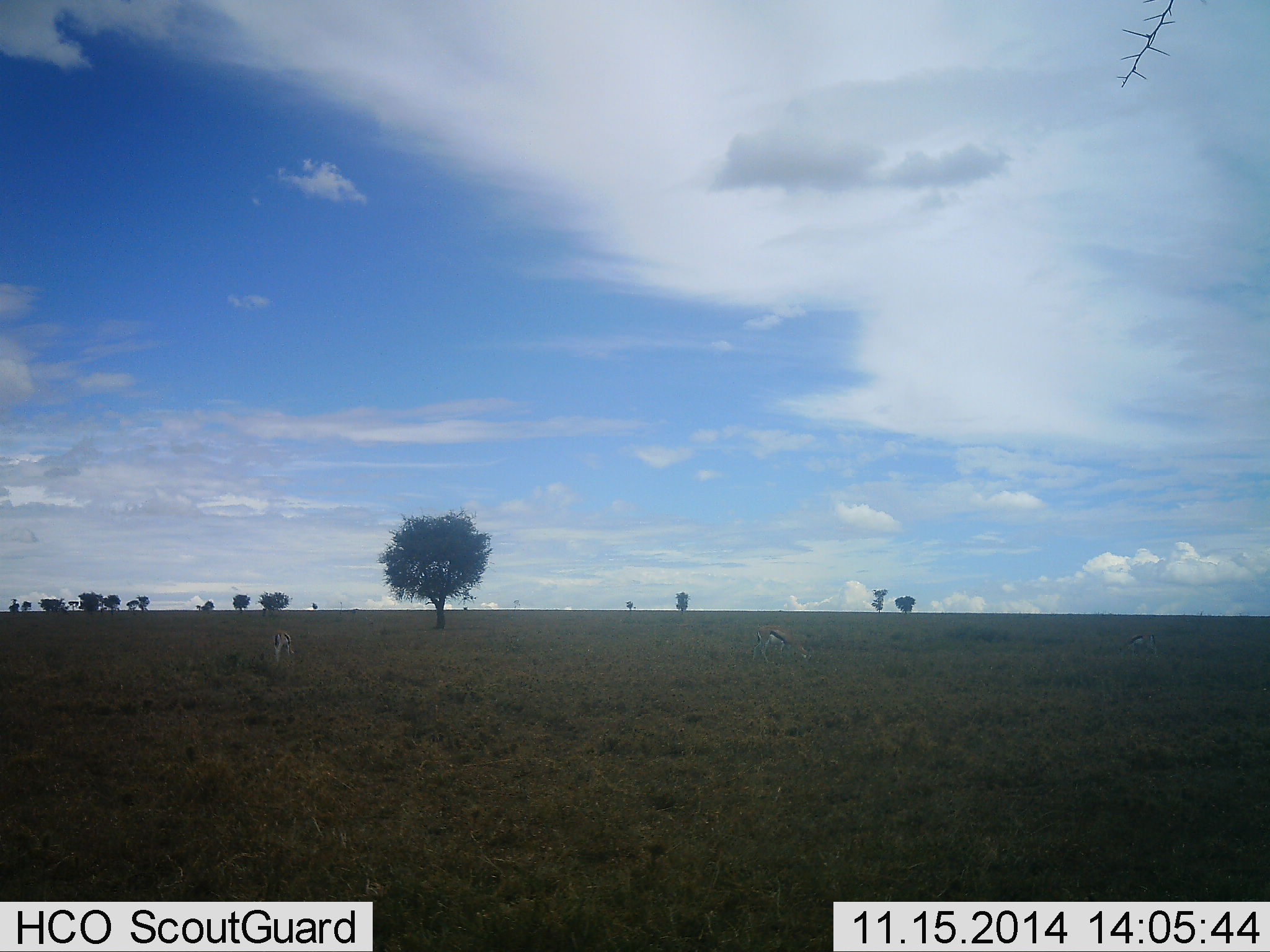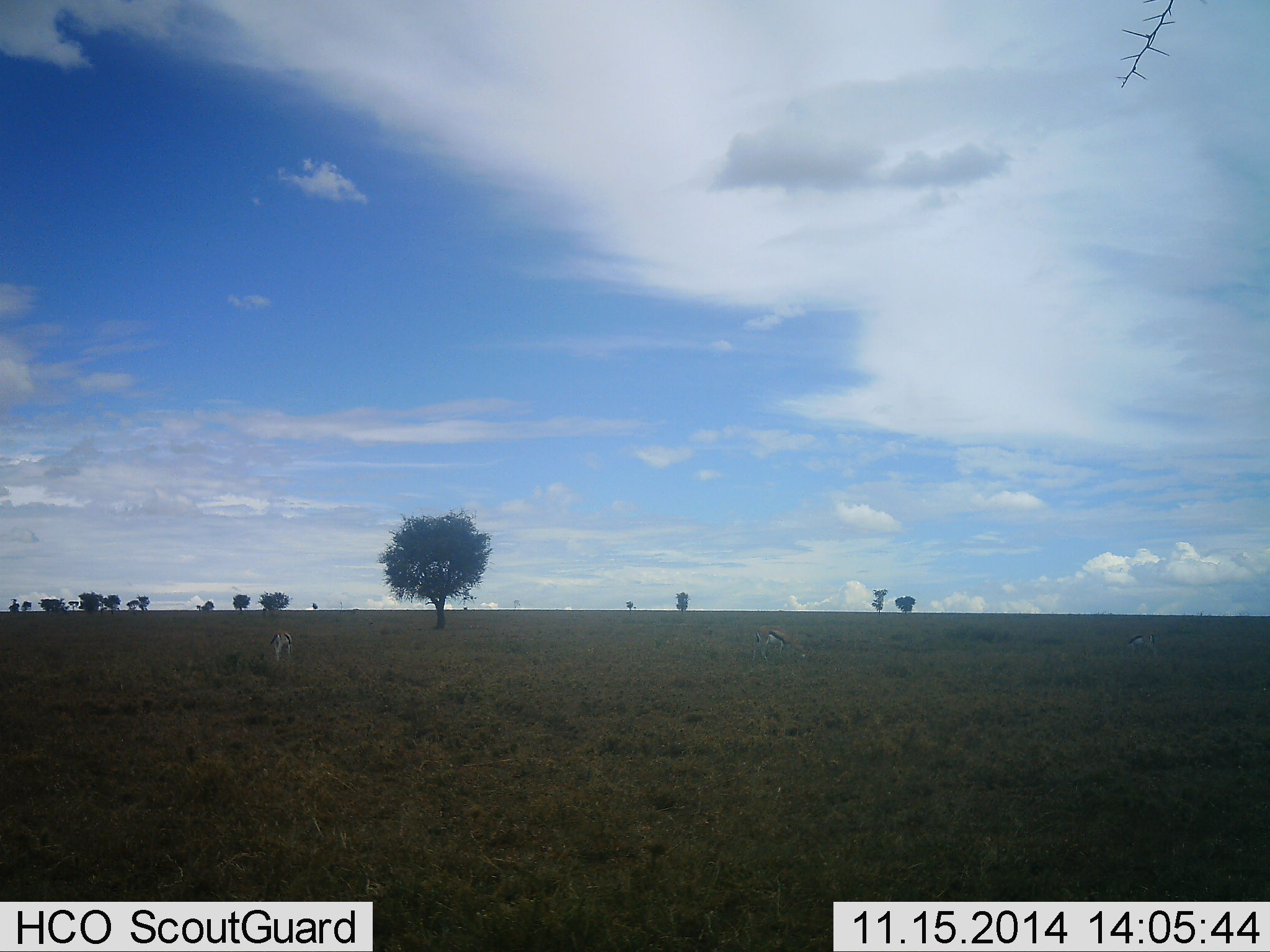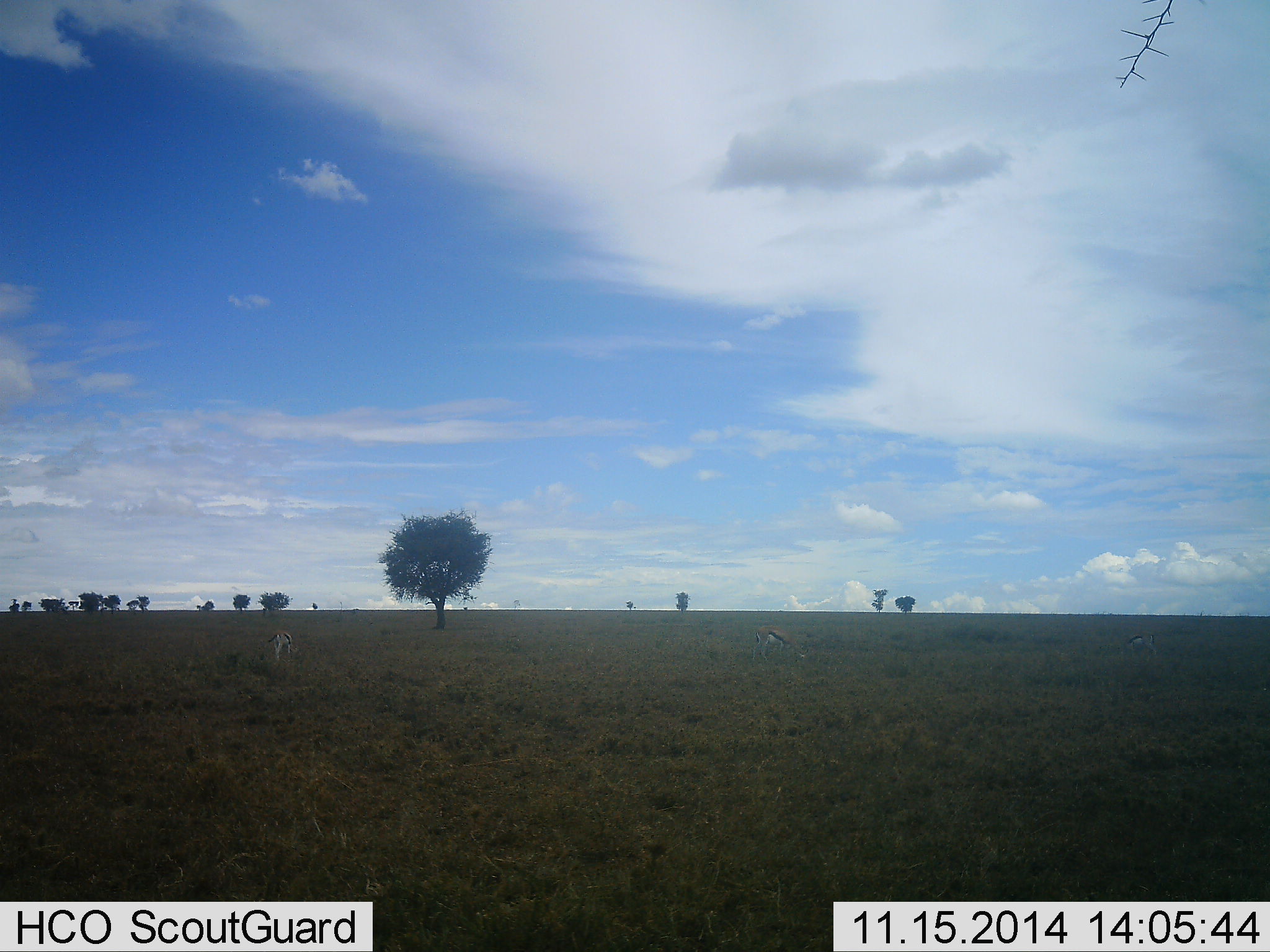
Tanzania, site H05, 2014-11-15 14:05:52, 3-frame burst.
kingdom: Animalia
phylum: Chordata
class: Mammalia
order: Artiodactyla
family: Bovidae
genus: Eudorcas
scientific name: Eudorcas thomsonii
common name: thomson's gazelle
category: gazellethomsons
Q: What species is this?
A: Gazellethomsons (thomson's gazelle) (Eudorcas thomsonii).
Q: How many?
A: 2.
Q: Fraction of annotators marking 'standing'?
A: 40%.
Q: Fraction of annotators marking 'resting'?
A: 0%.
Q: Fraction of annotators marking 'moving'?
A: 0%.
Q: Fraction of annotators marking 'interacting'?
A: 0%.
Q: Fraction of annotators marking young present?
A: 0%.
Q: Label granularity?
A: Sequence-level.